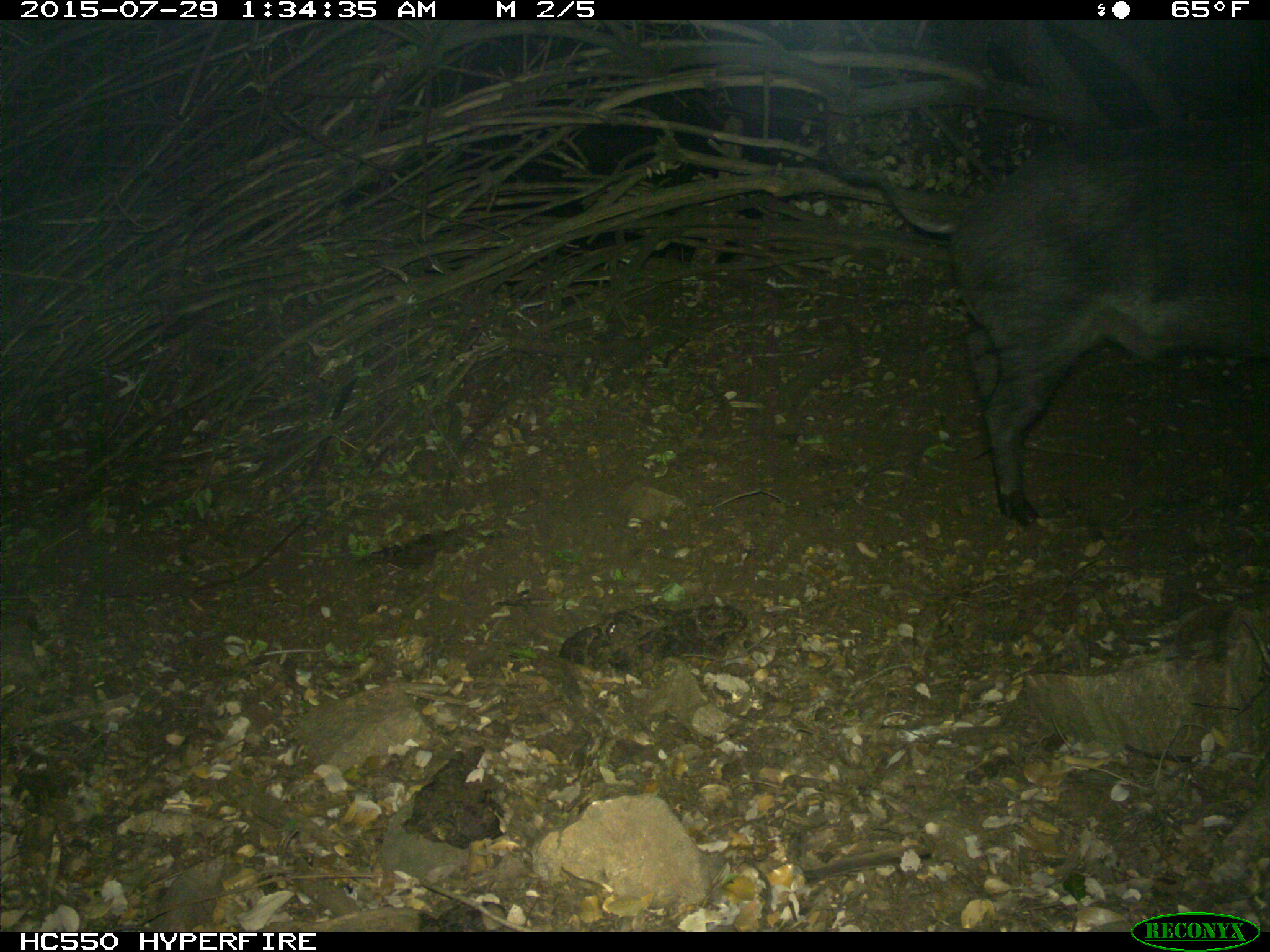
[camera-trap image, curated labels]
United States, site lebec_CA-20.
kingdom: Animalia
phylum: Chordata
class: Mammalia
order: Artiodactyla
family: Suidae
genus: Sus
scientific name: Sus scrofa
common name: wild boar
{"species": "Sus scrofa (wild boar)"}